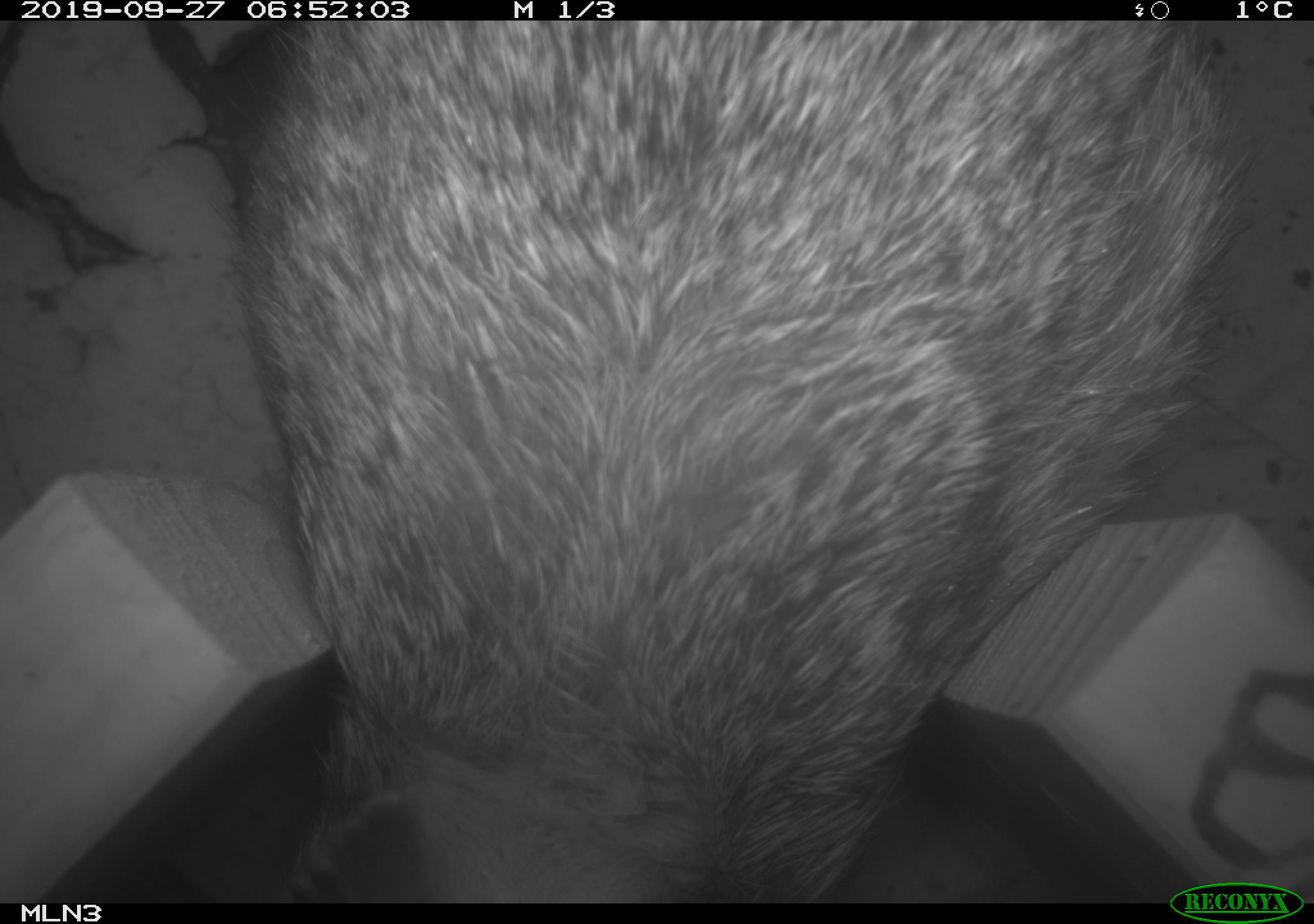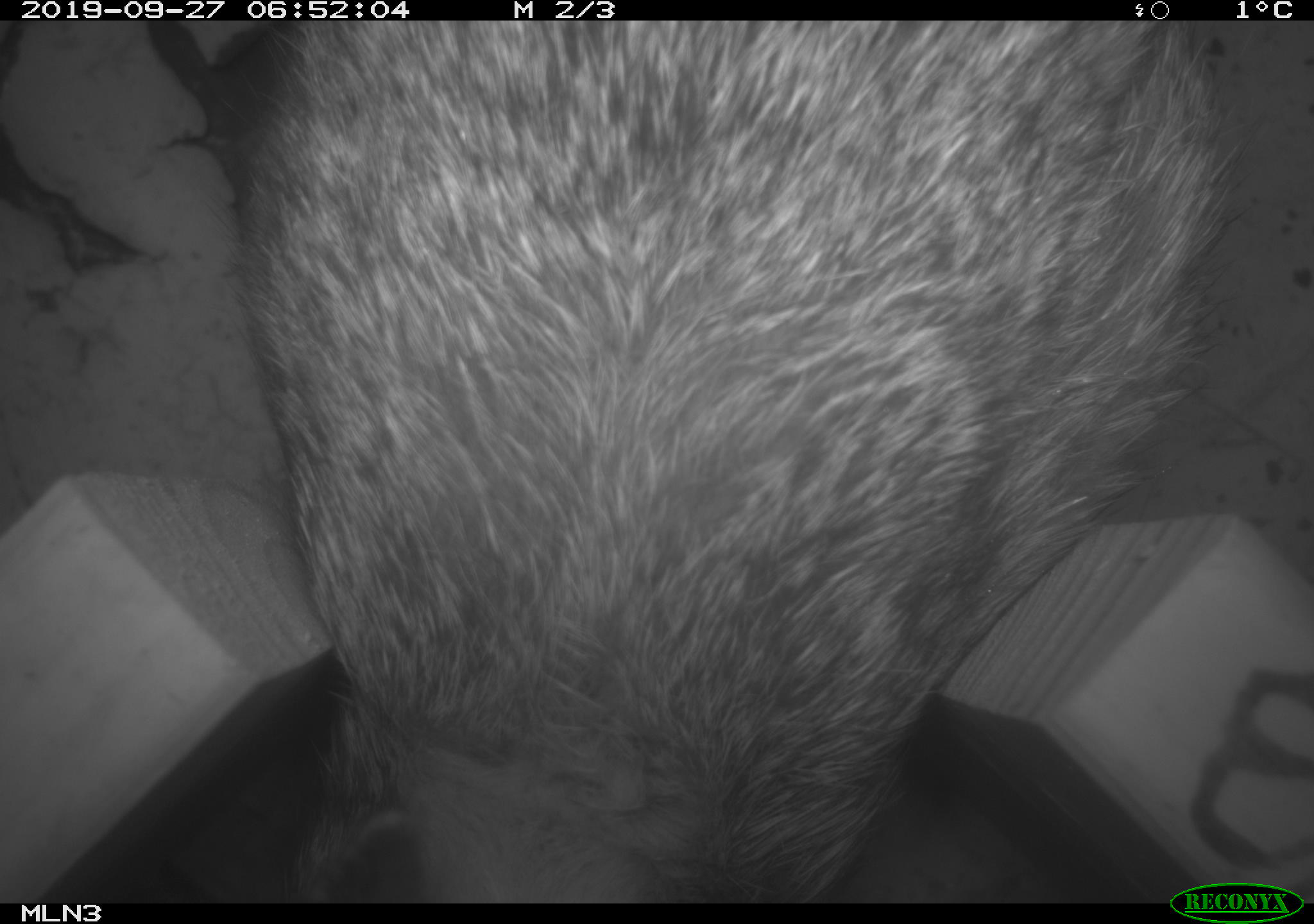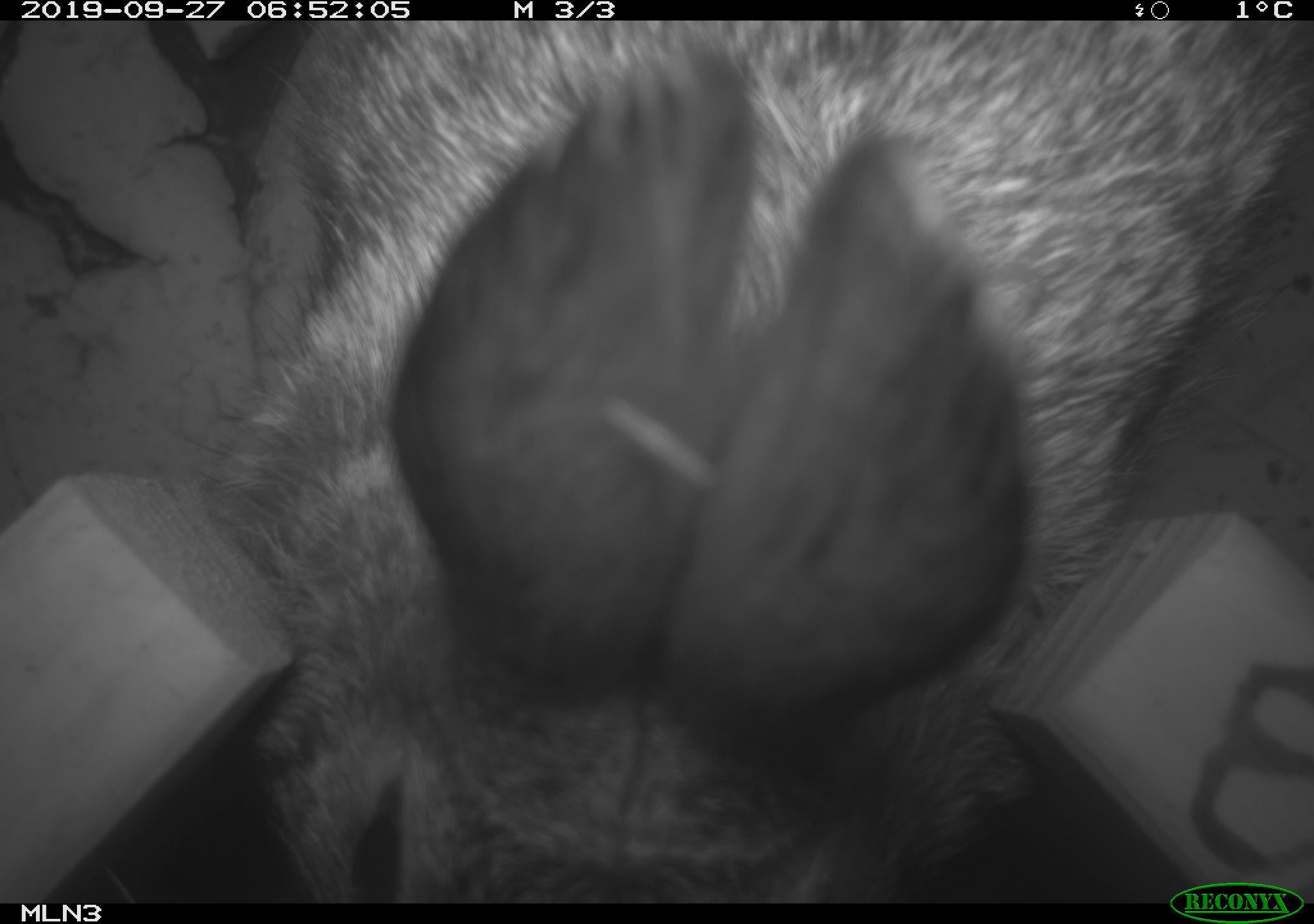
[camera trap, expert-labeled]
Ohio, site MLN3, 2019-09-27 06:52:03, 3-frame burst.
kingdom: Animalia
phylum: Chordata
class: Mammalia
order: Lagomorpha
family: Leporidae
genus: Sylvilagus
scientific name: Sylvilagus floridanus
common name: eastern cottontail